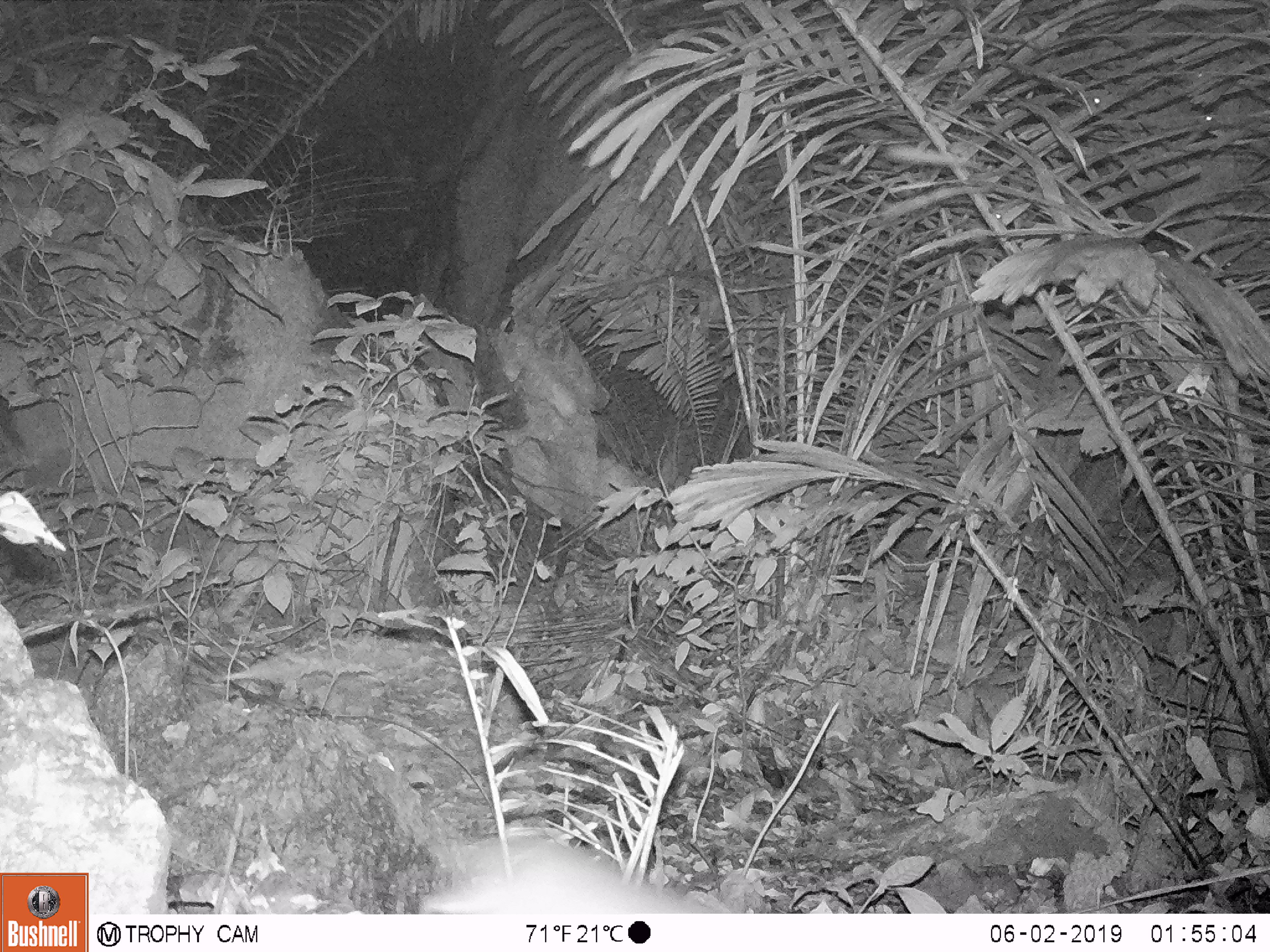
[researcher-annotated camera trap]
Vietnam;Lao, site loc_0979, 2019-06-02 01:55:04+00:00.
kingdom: Animalia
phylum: Chordata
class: Mammalia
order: Rodentia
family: Muridae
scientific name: Muridae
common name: old-world mice and rats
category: unidentified murid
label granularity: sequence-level